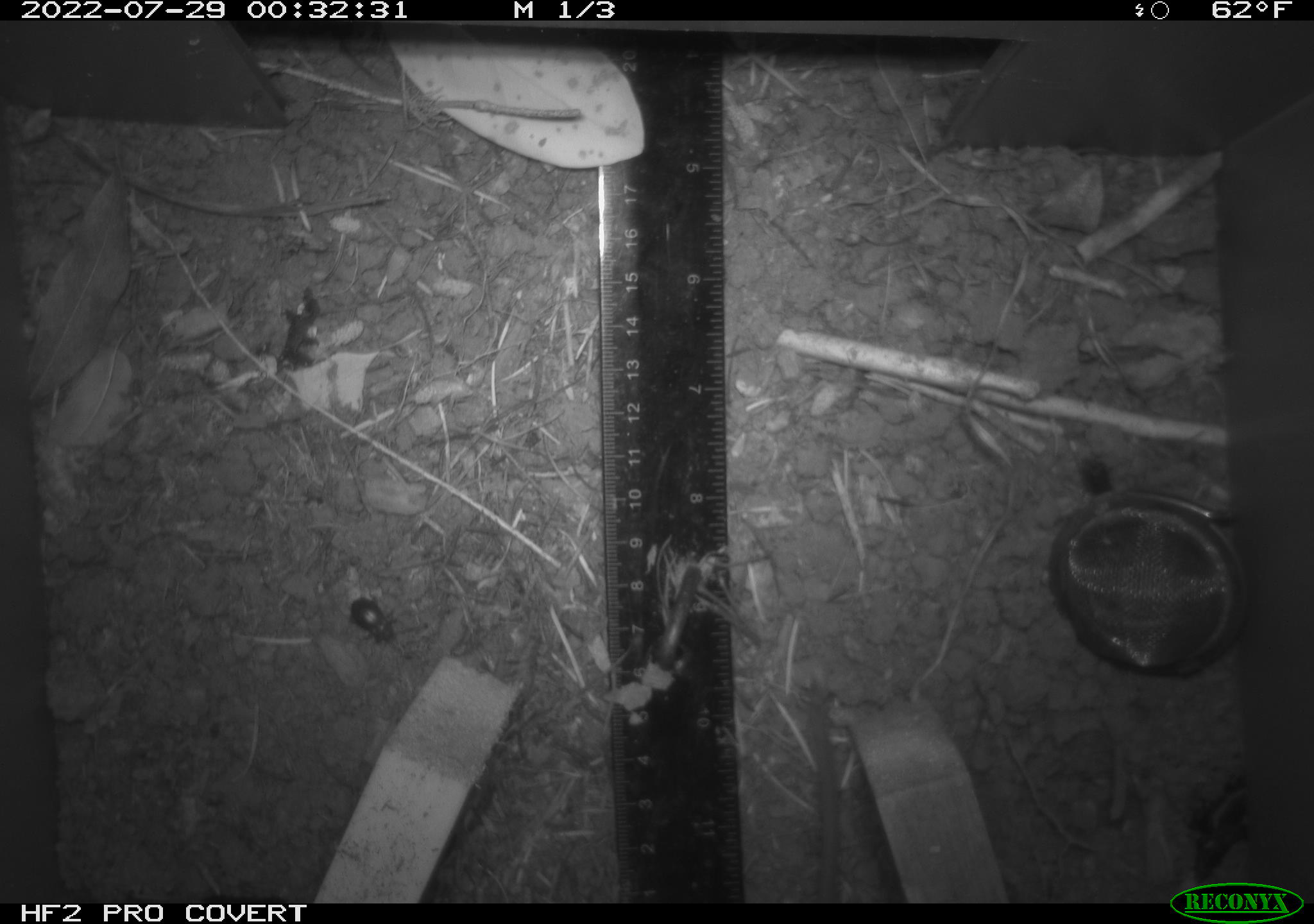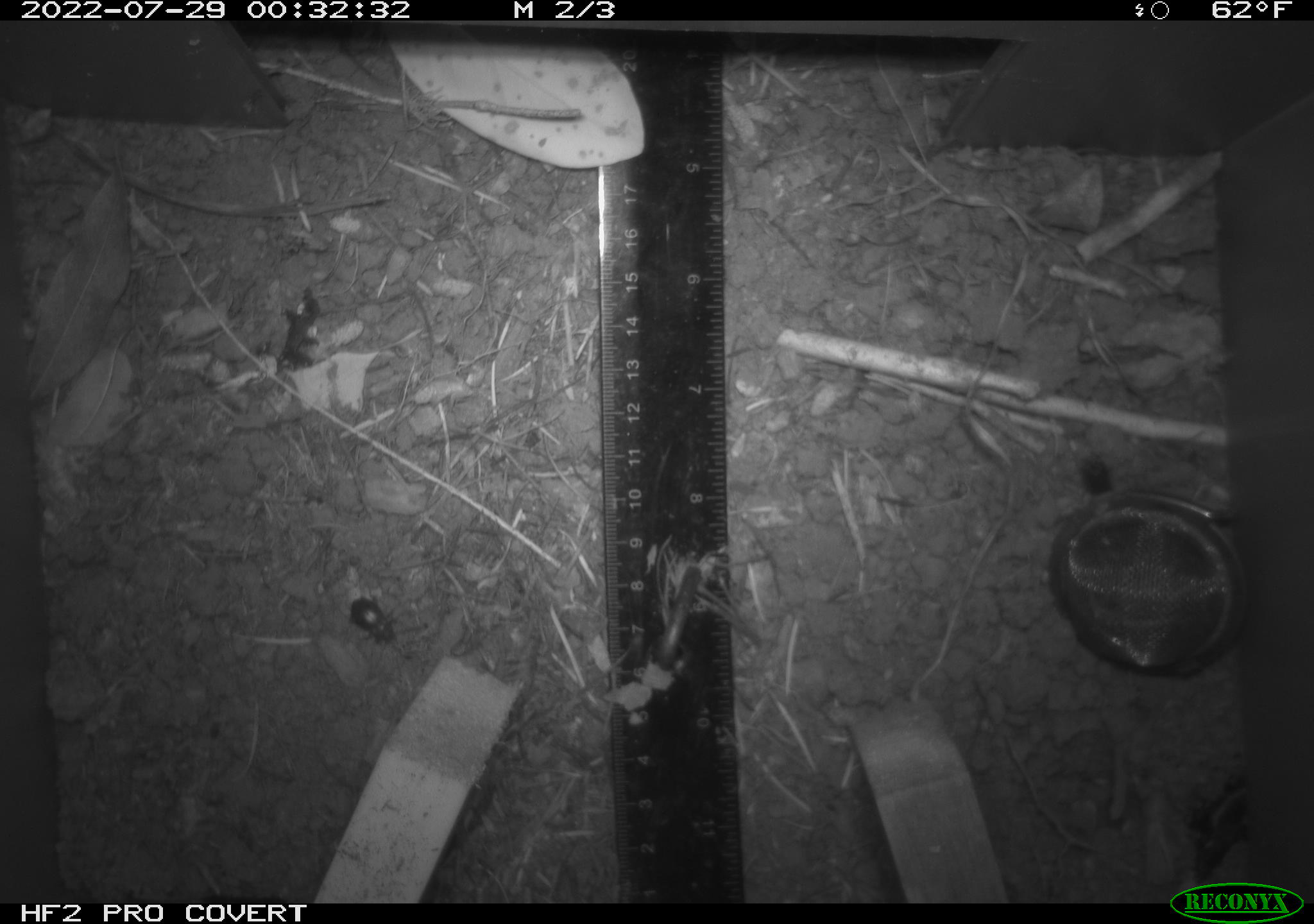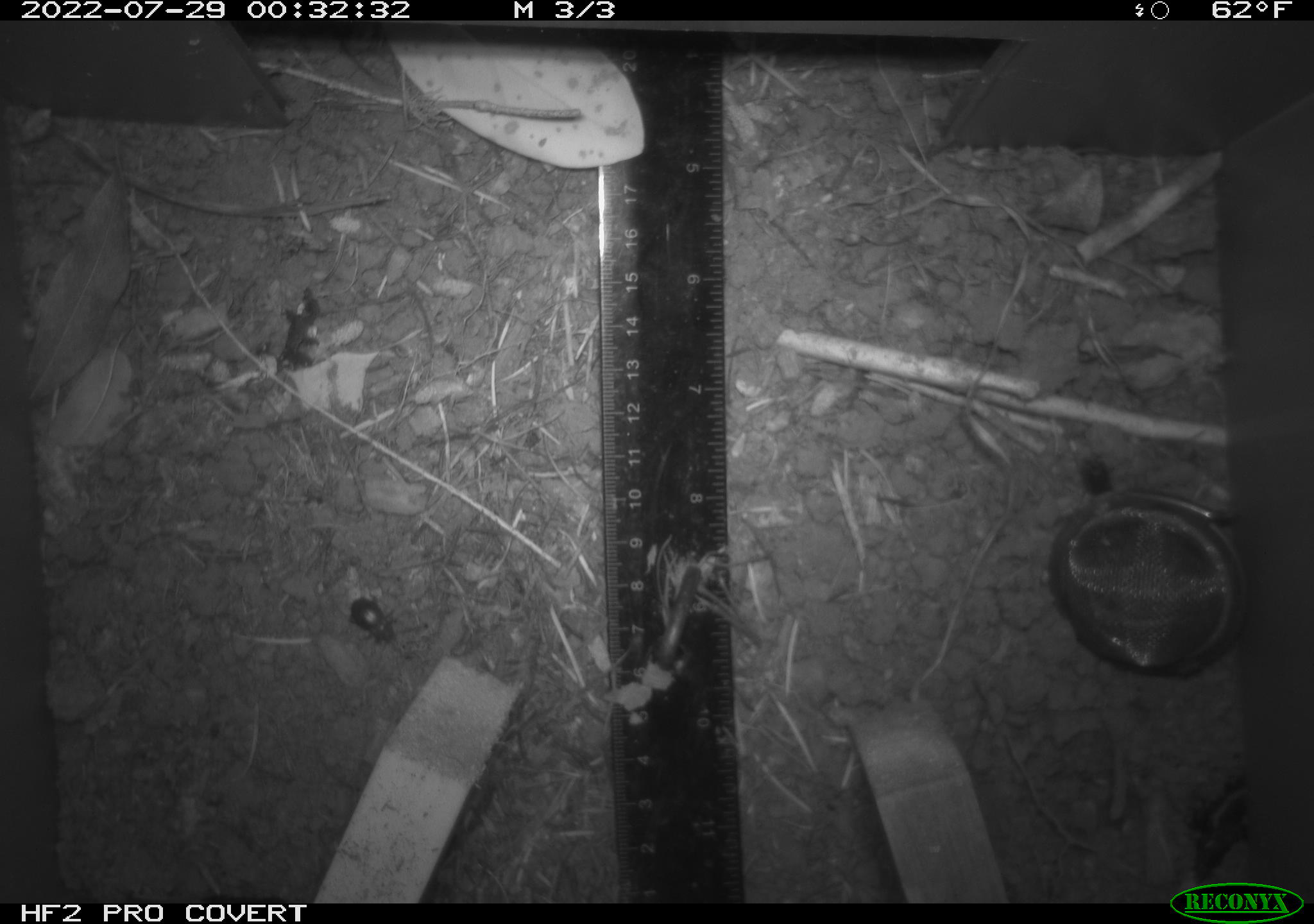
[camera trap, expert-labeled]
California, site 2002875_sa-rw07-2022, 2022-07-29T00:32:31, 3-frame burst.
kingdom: Animalia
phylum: Arthropoda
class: Insecta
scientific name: Insecta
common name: insect